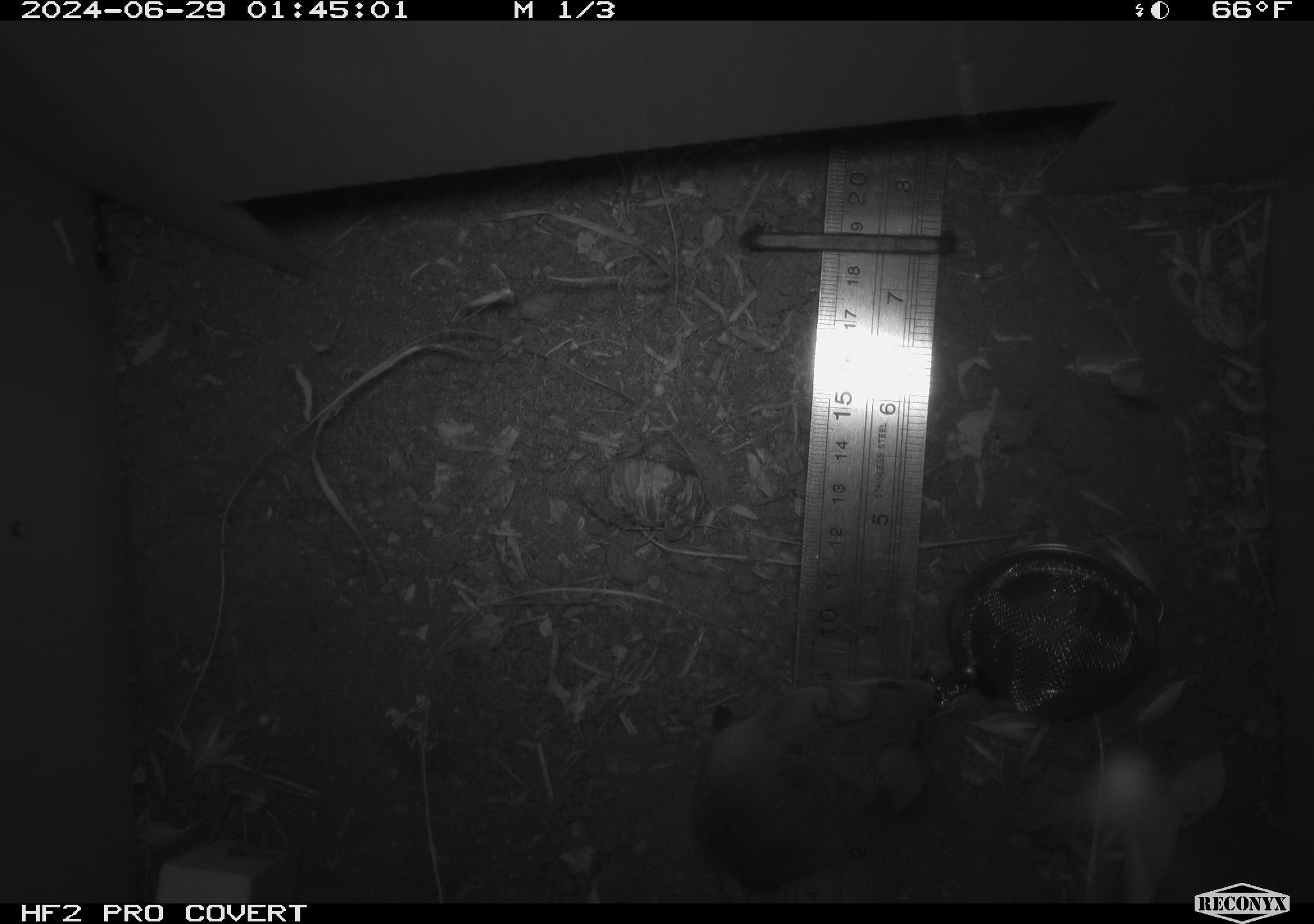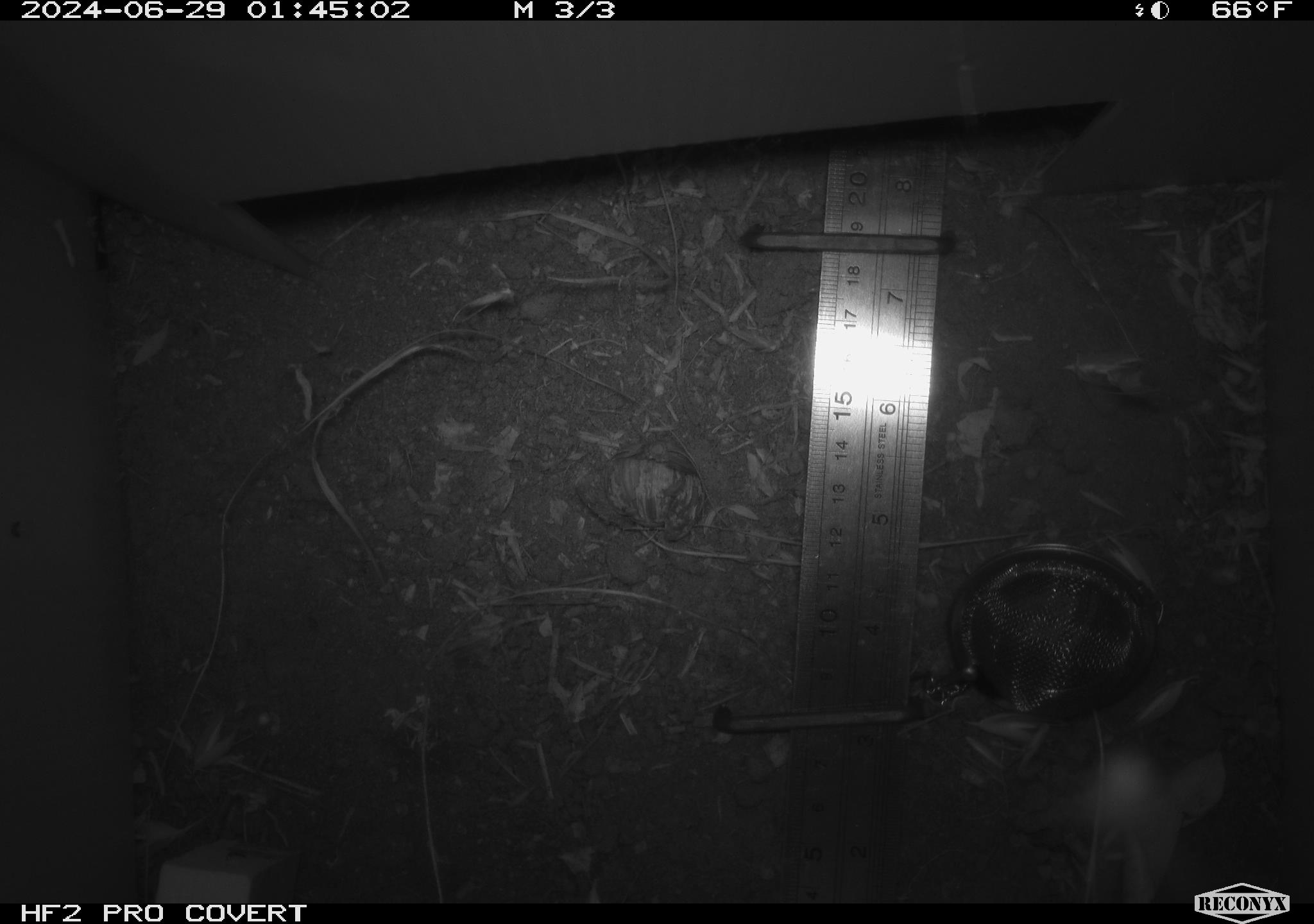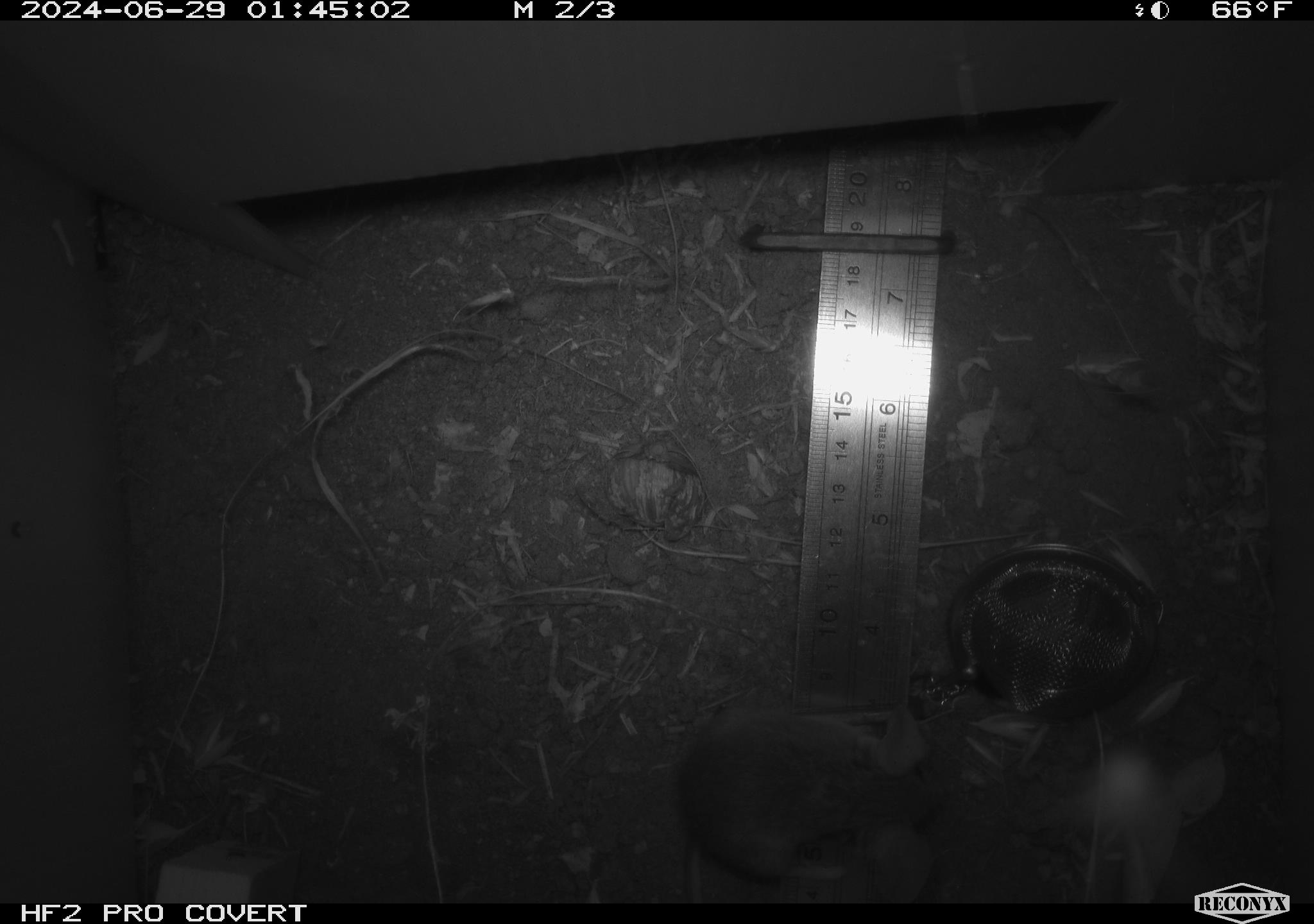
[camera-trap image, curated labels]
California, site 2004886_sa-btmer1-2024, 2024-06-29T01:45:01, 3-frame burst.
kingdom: Animalia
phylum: Chordata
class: Mammalia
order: Rodentia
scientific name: Rodentia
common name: mouse species